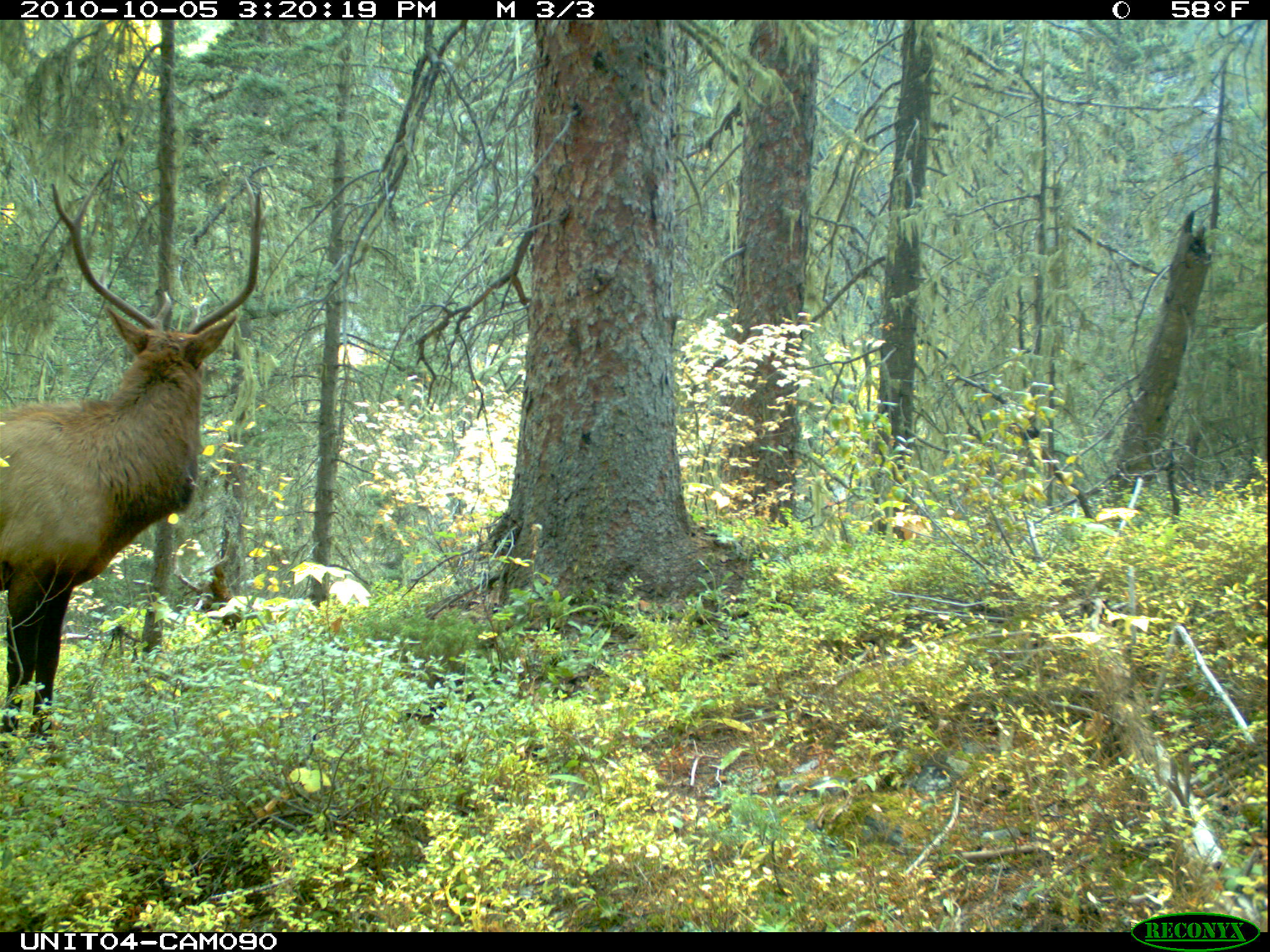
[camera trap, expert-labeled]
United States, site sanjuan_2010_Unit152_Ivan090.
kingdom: Animalia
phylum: Chordata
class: Mammalia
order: Artiodactyla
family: Cervidae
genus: Cervus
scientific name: Cervus elaphus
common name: red deer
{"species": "Cervus elaphus (red deer)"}